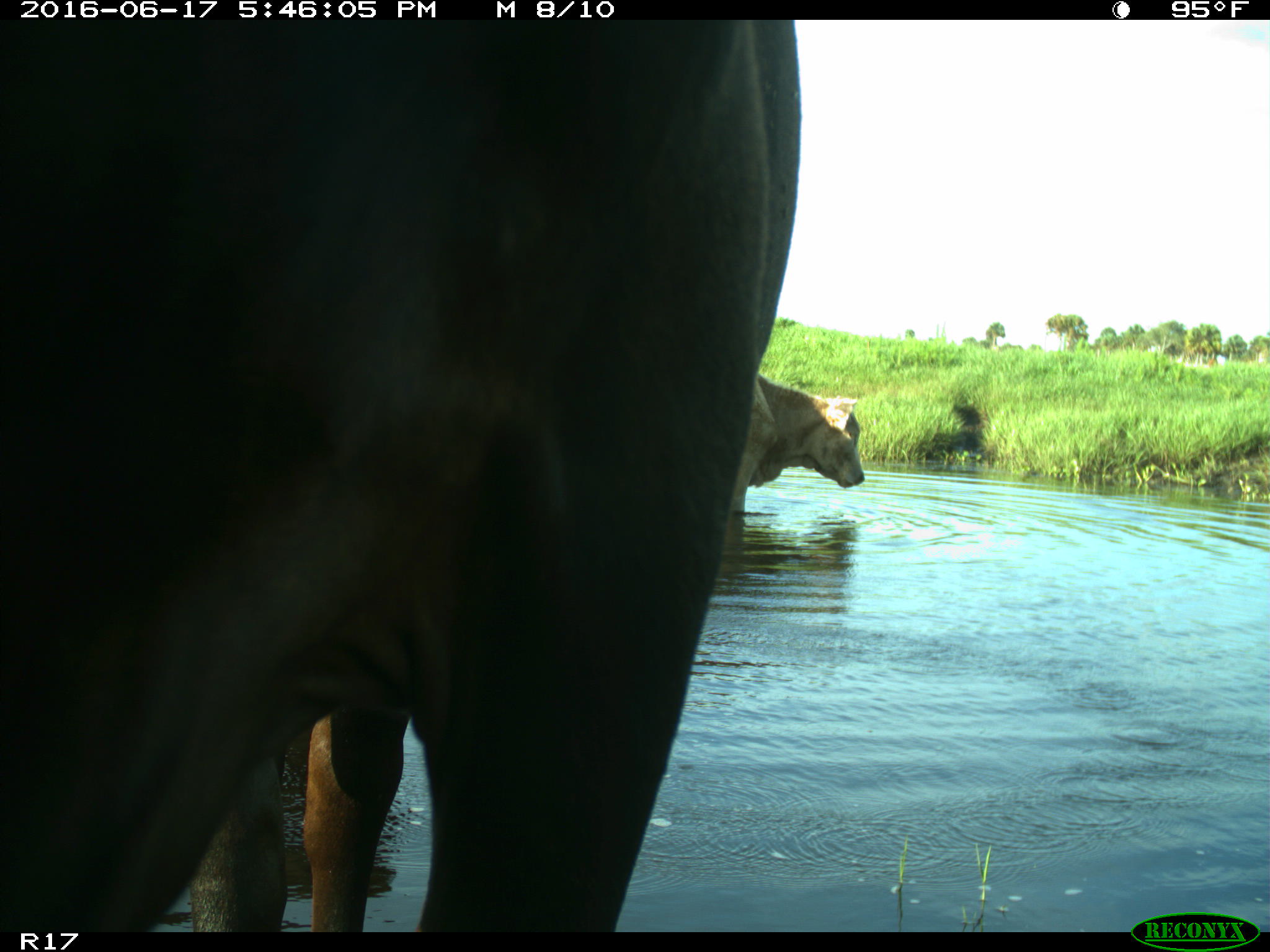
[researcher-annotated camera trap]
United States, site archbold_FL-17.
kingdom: Animalia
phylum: Chordata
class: Mammalia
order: Artiodactyla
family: Bovidae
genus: Bos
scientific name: Bos taurus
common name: domestic cow